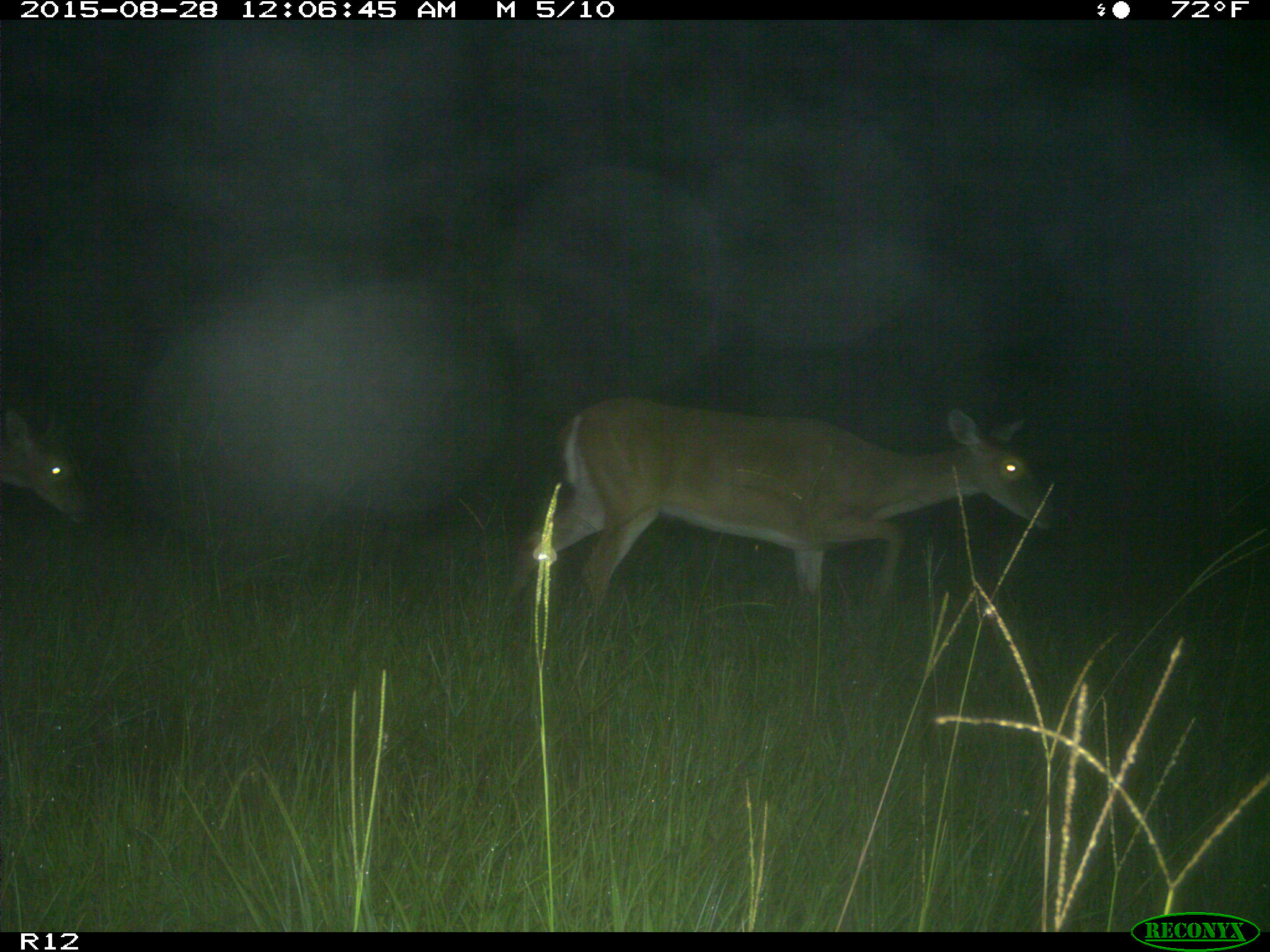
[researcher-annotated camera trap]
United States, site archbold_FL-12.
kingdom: Animalia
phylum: Chordata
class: Mammalia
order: Artiodactyla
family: Cervidae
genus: Odocoileus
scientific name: Odocoileus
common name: deer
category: unidentified deer